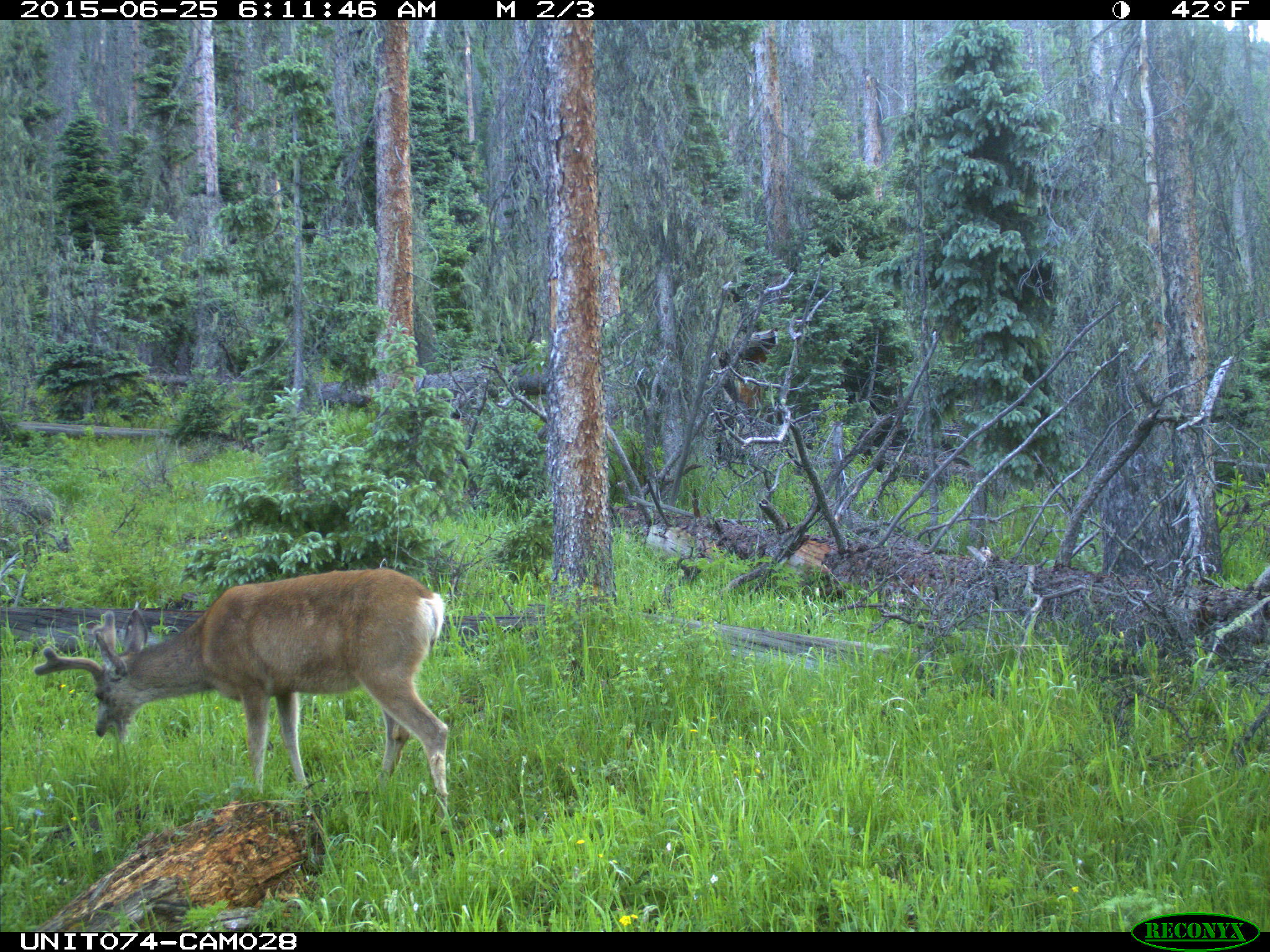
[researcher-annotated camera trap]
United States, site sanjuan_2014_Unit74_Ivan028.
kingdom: Animalia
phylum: Chordata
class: Mammalia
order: Artiodactyla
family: Cervidae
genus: Odocoileus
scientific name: Odocoileus hemionus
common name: mule deer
Odocoileus hemionus (mule deer).